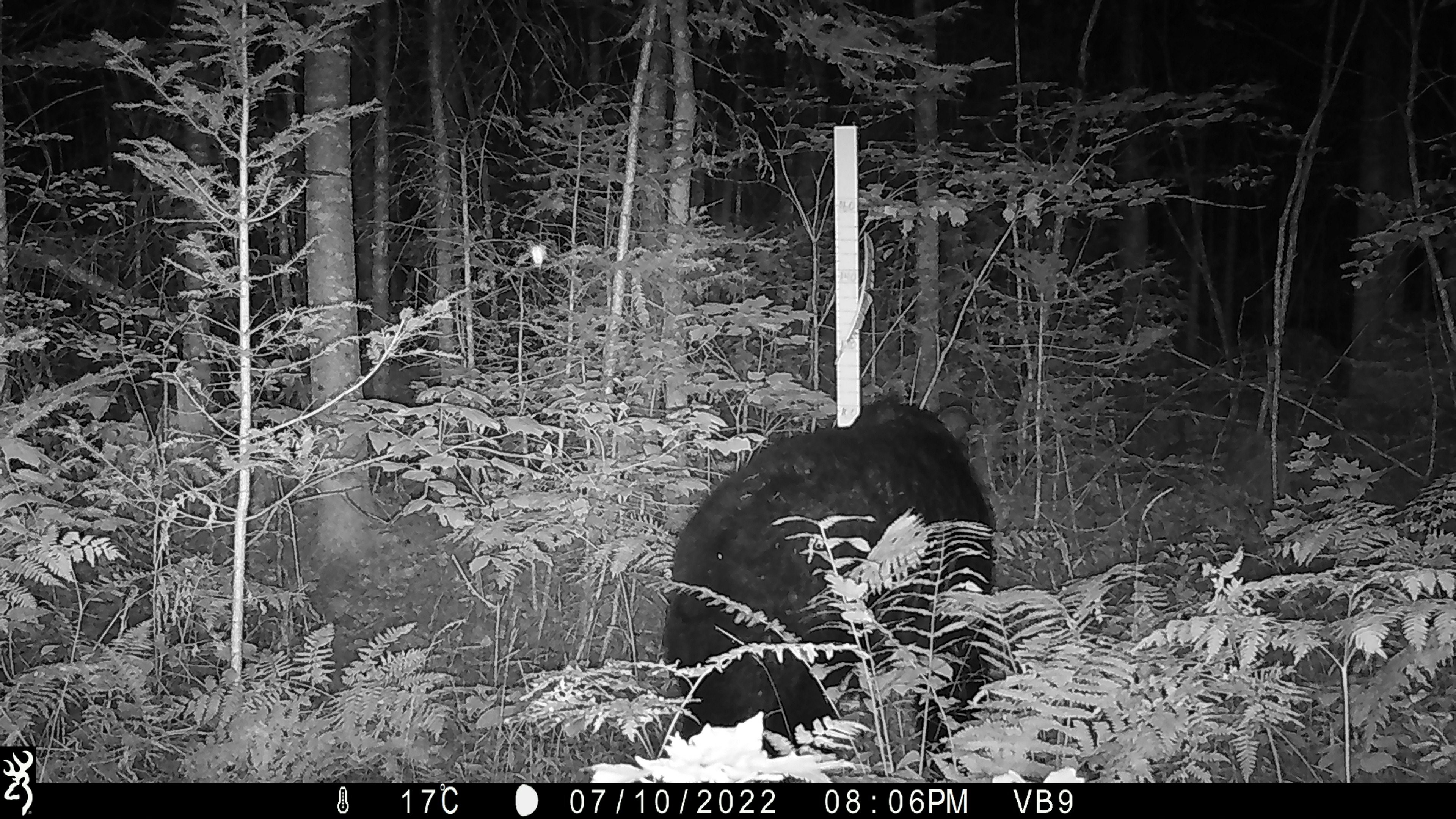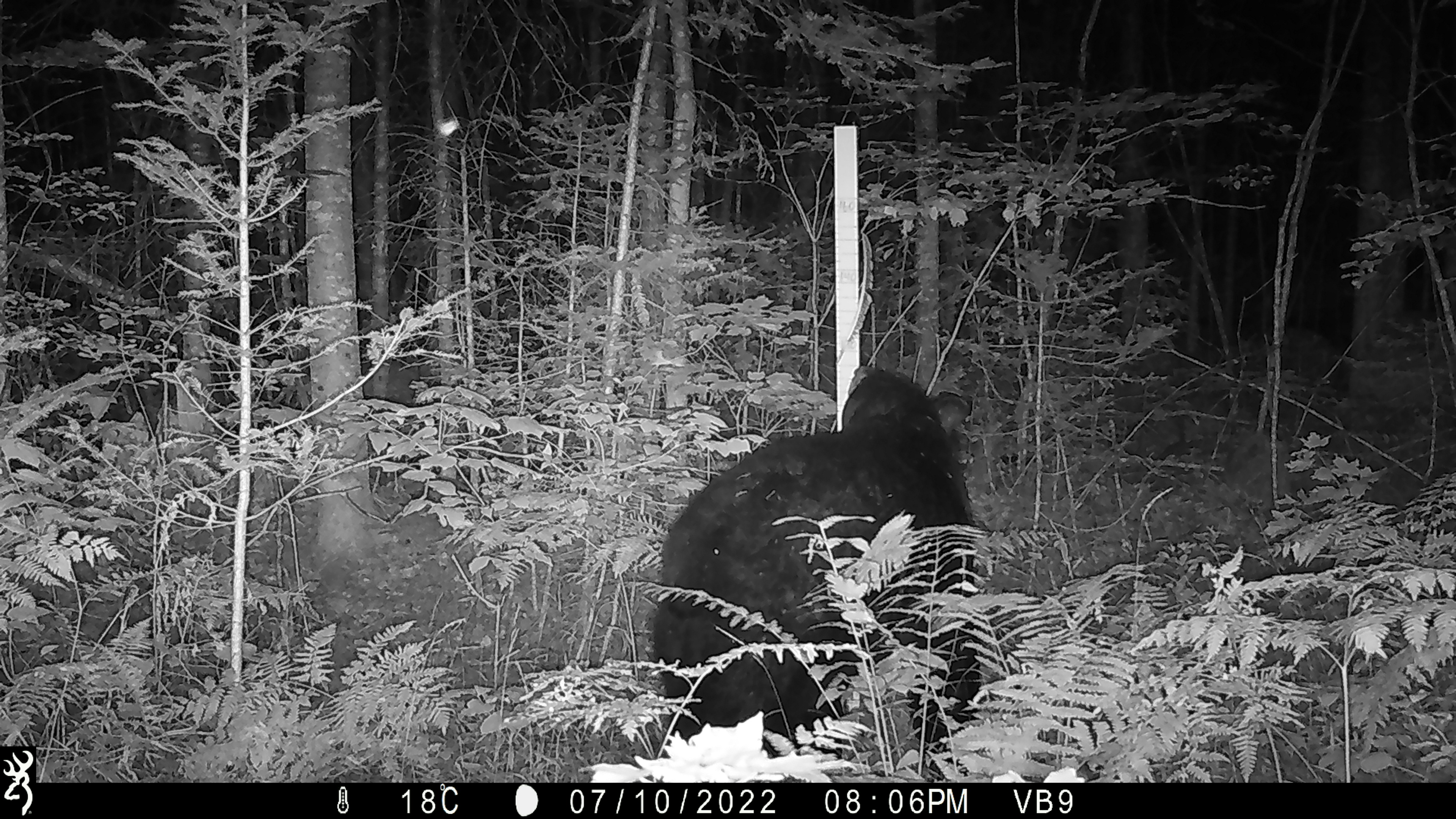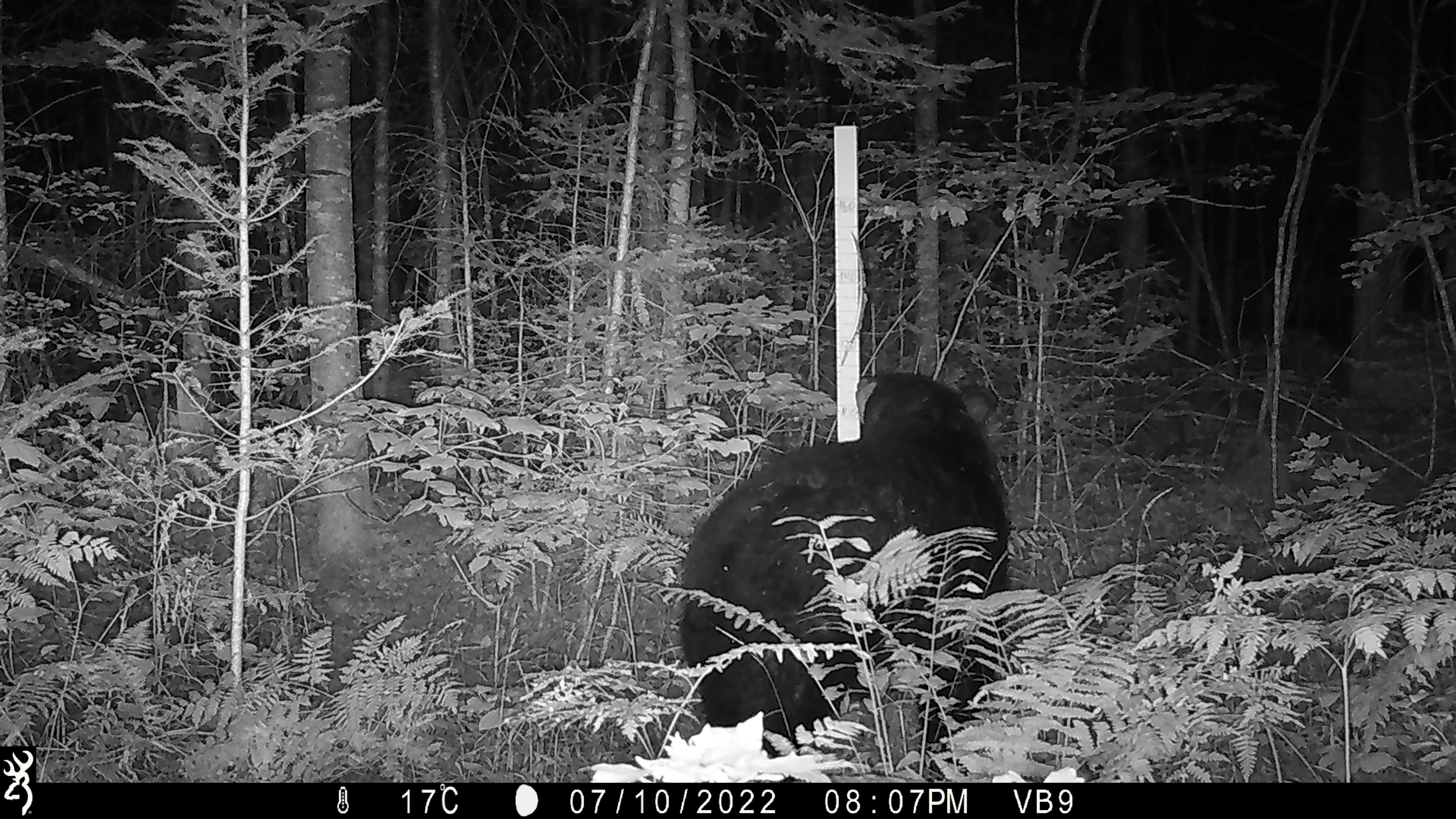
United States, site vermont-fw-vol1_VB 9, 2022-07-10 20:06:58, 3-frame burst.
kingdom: Animalia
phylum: Chordata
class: Mammalia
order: Carnivora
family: Ursidae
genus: Ursus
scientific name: Ursus americanus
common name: black bear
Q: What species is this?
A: Black bear (Ursus americanus).